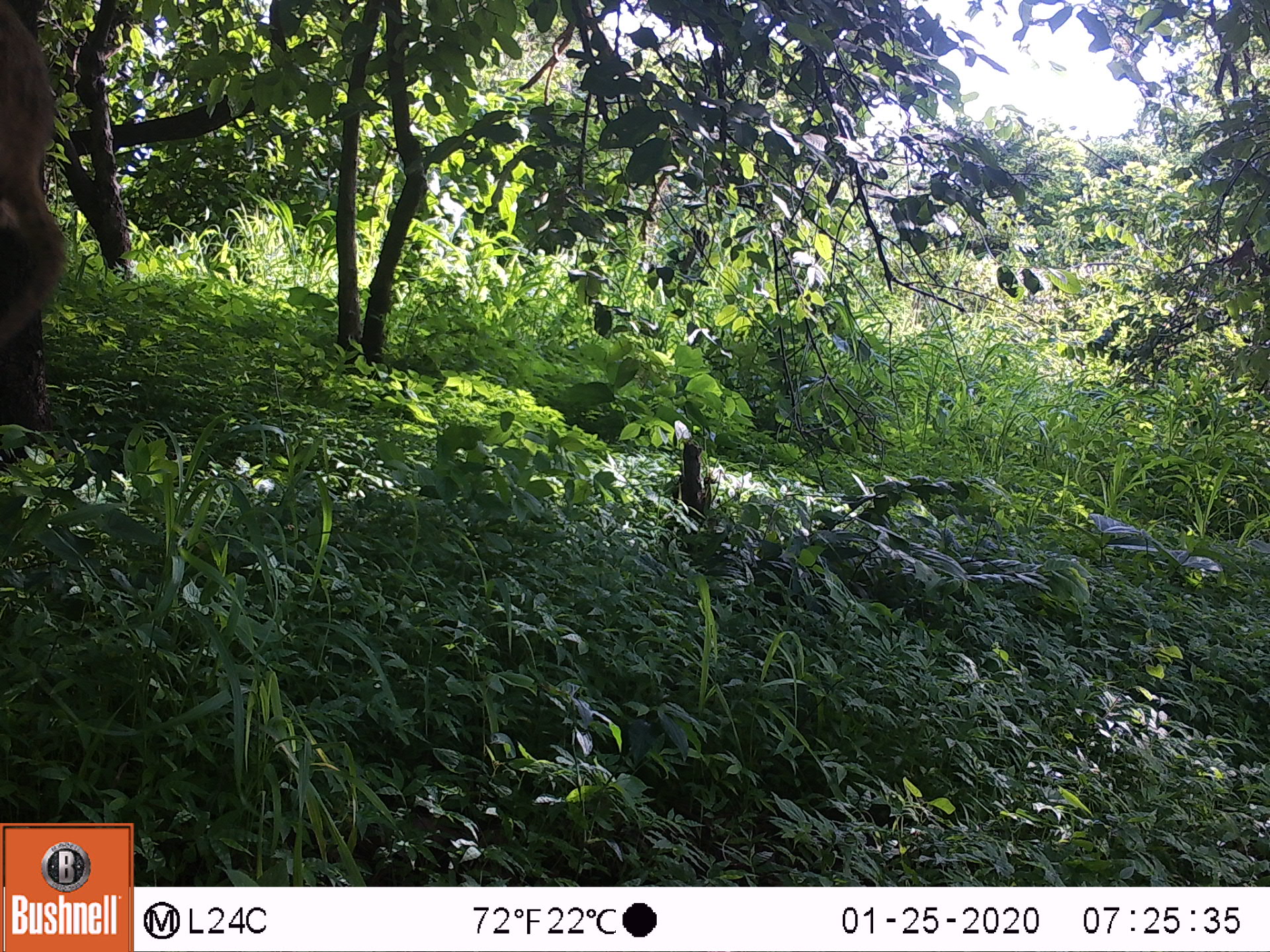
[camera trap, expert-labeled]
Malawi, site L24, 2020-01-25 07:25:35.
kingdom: Animalia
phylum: Chordata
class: Mammalia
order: Primates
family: Cercopithecidae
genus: Papio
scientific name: Papio cynocephalus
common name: yellow baboon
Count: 1.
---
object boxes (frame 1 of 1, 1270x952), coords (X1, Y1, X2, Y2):
yellow baboon: (1, 12, 80, 350)